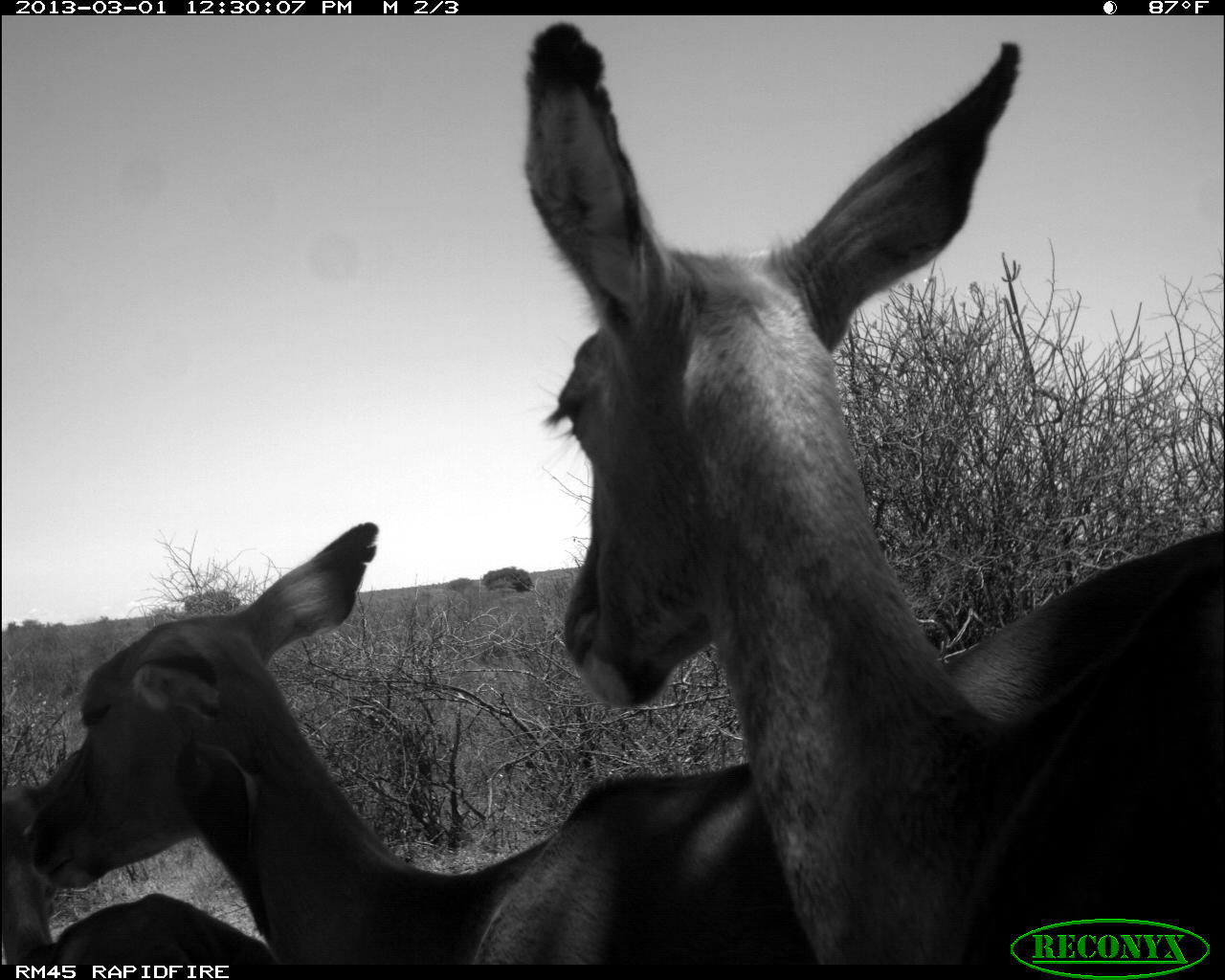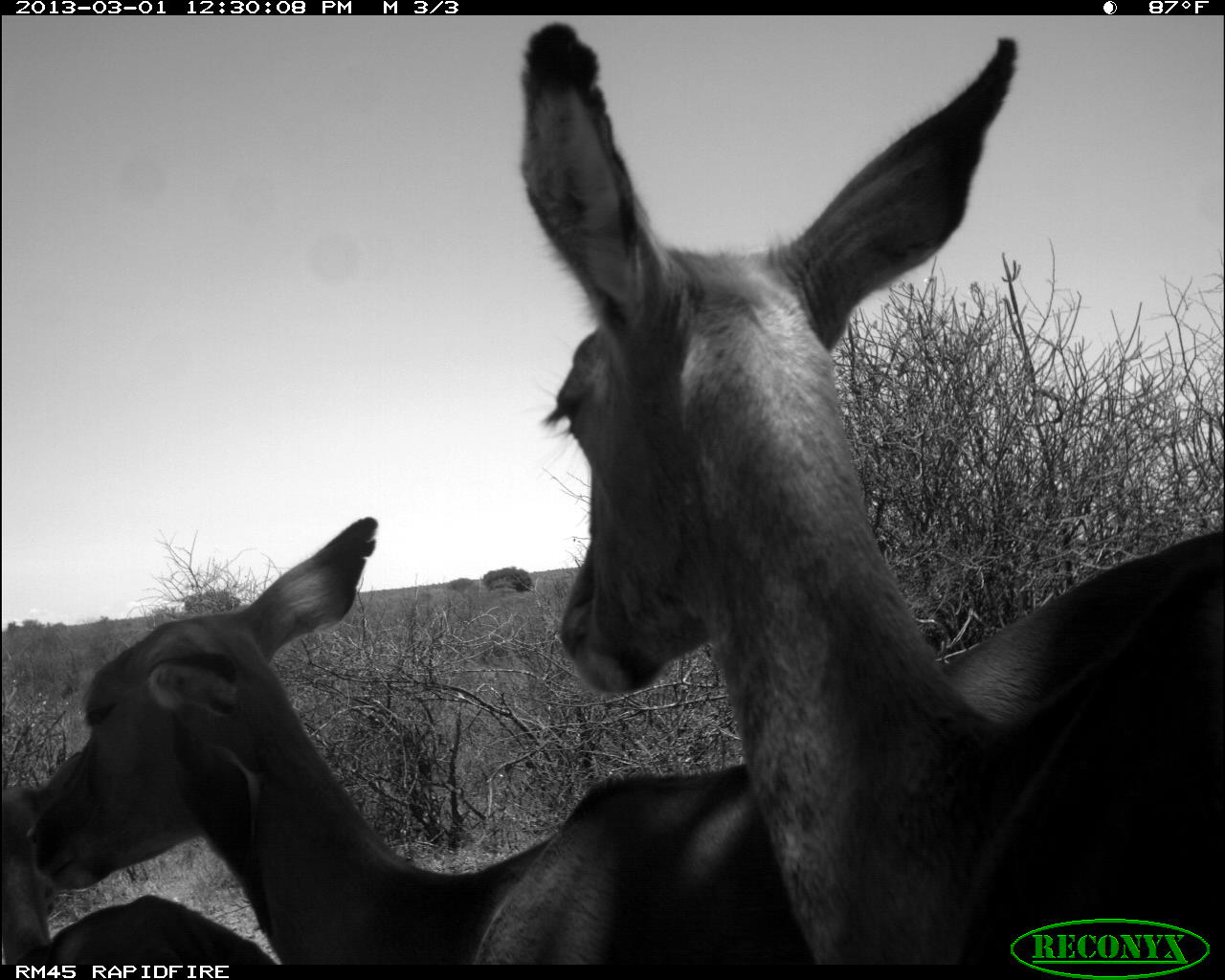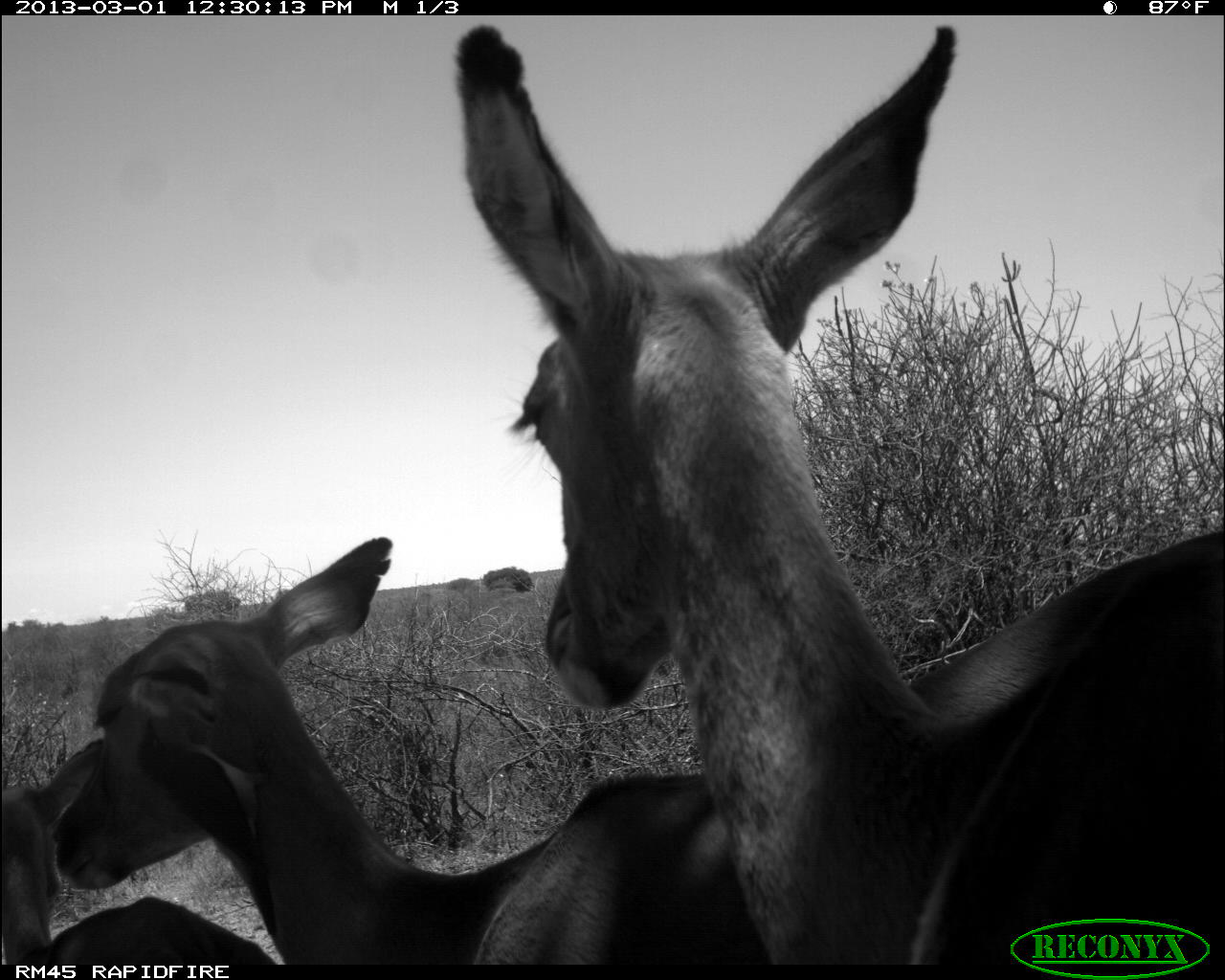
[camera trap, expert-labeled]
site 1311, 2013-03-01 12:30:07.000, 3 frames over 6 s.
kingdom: Animalia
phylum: Chordata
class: Mammalia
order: Artiodactyla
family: Bovidae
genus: Aepyceros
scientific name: Aepyceros melampus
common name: impala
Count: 3.